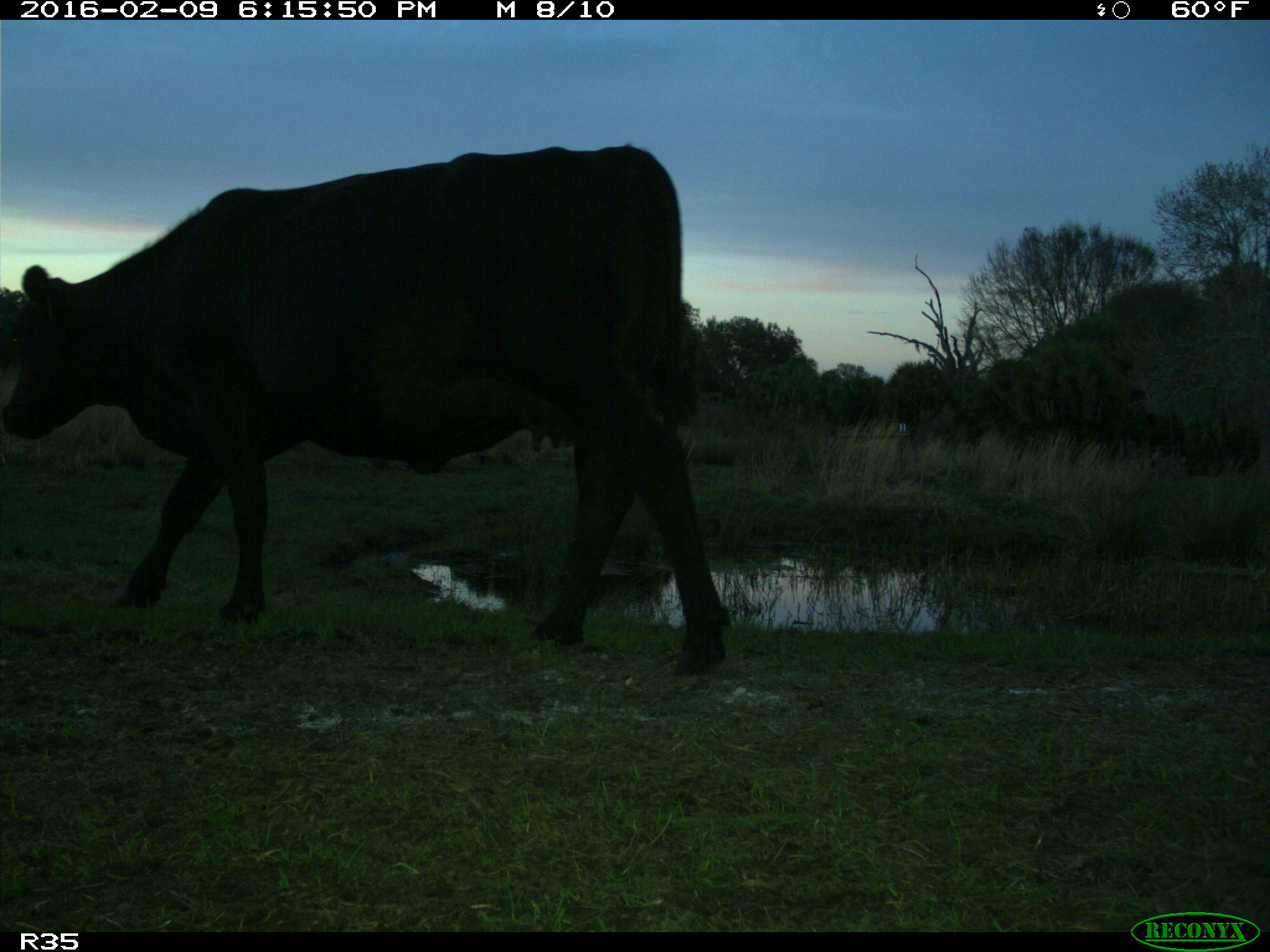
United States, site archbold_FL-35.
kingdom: Animalia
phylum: Chordata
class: Mammalia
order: Artiodactyla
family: Bovidae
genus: Bos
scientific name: Bos taurus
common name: domestic cow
Bos taurus (domestic cow).